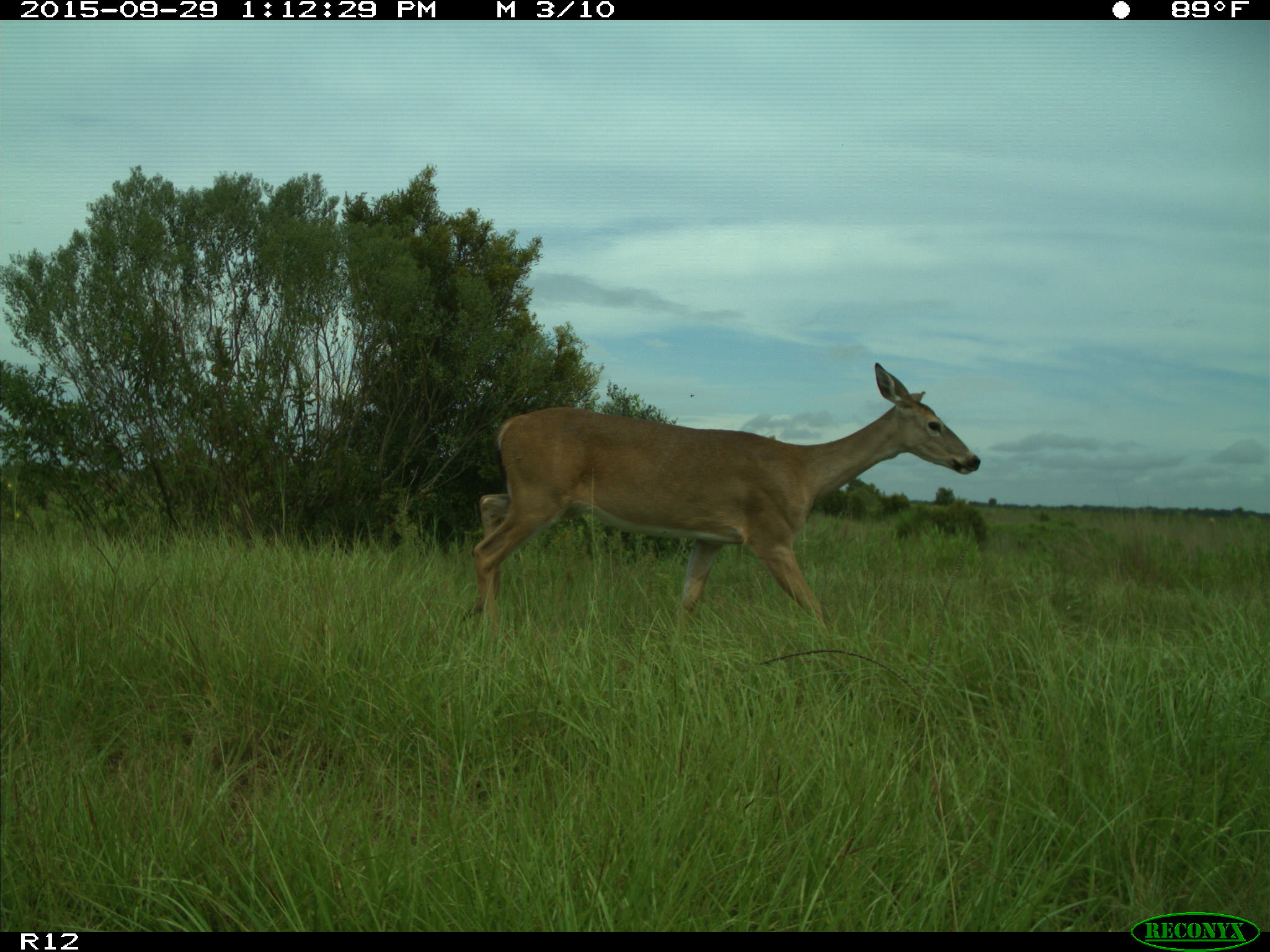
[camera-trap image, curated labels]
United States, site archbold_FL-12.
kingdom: Animalia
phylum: Chordata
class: Mammalia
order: Artiodactyla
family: Cervidae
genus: Odocoileus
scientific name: Odocoileus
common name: deer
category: unidentified deer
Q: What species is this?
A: Unidentified deer (deer) (Odocoileus).